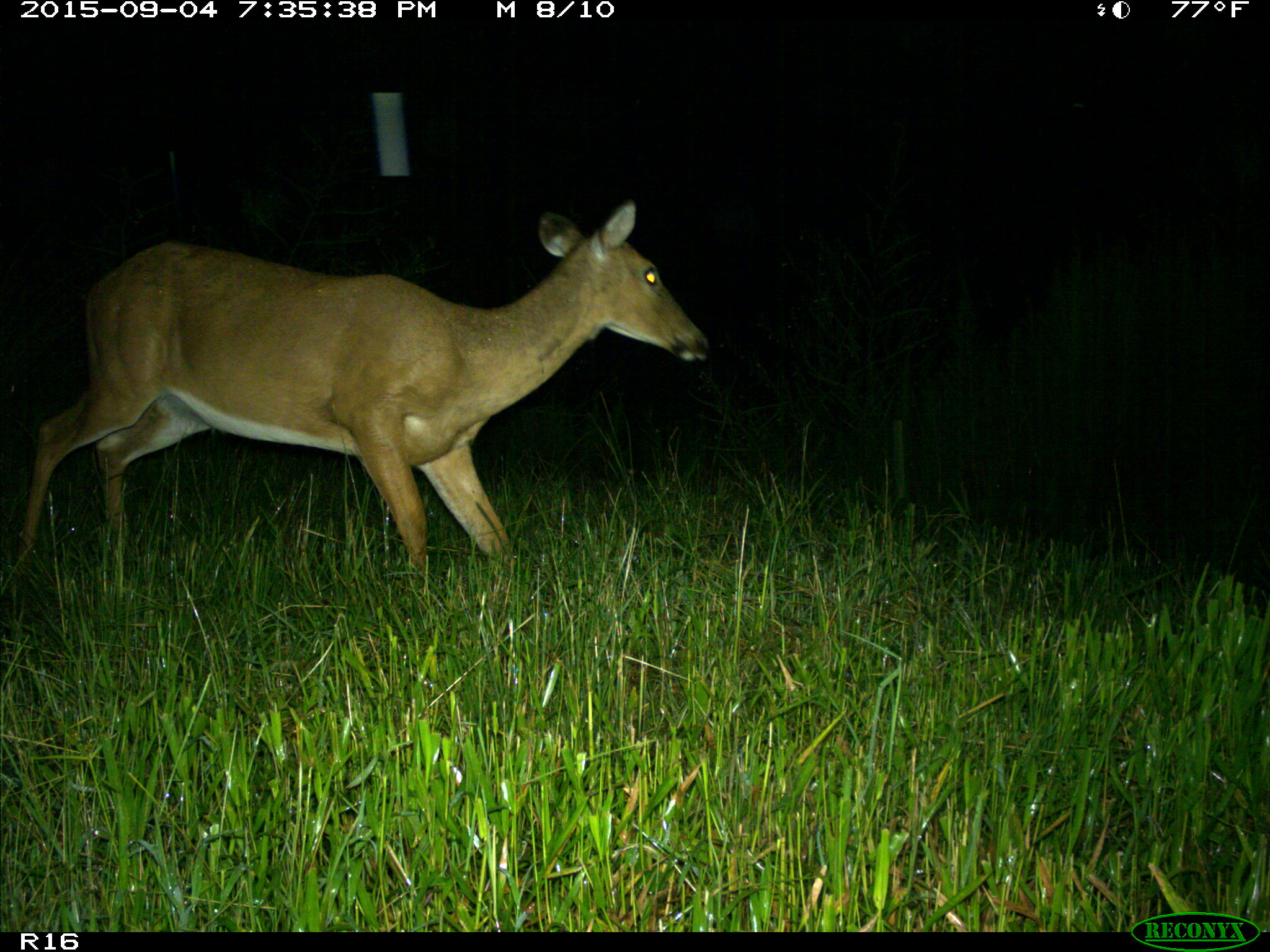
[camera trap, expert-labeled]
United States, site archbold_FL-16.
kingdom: Animalia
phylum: Chordata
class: Mammalia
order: Artiodactyla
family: Cervidae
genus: Odocoileus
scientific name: Odocoileus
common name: deer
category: unidentified deer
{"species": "unidentified deer (deer) (Odocoileus)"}